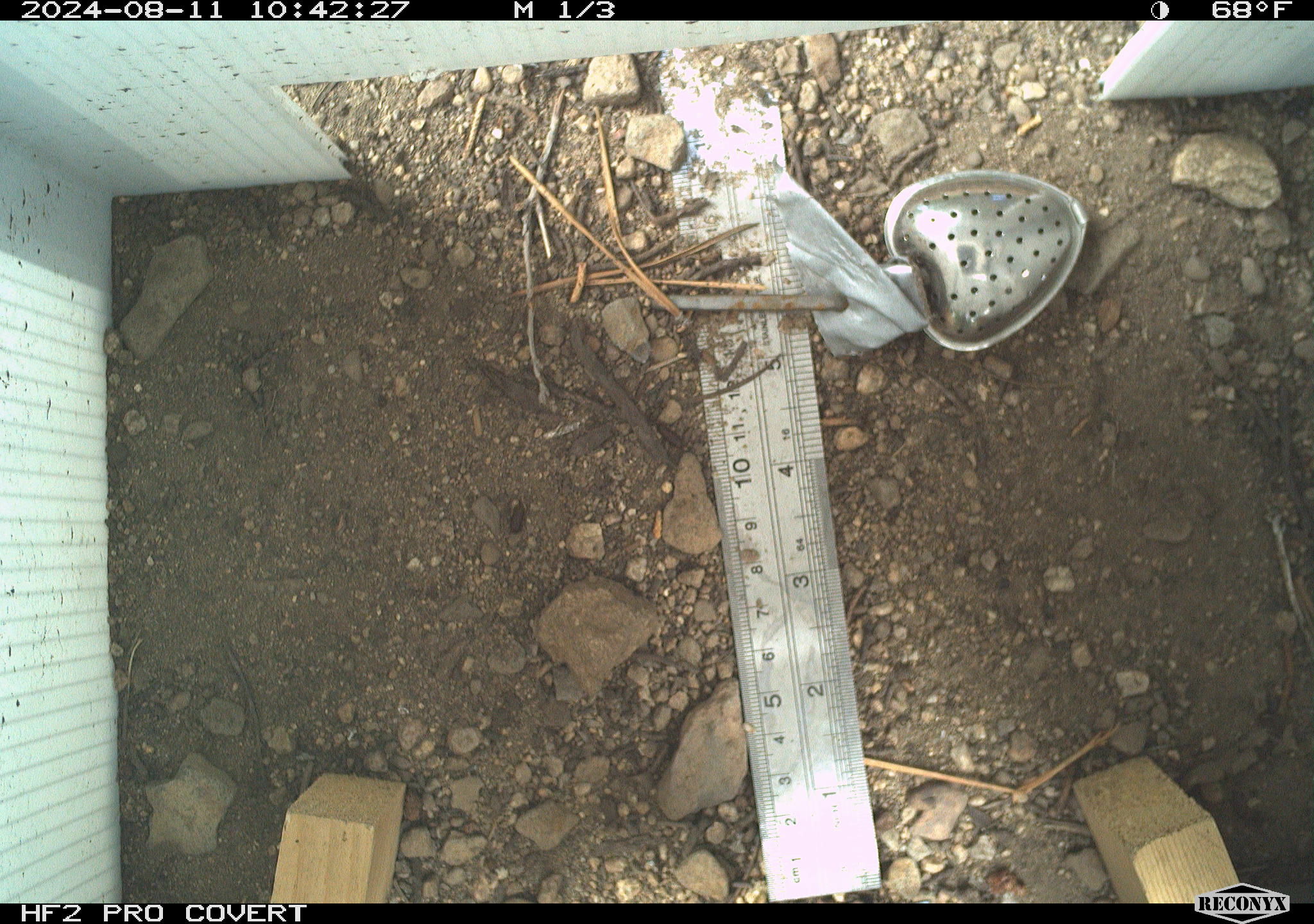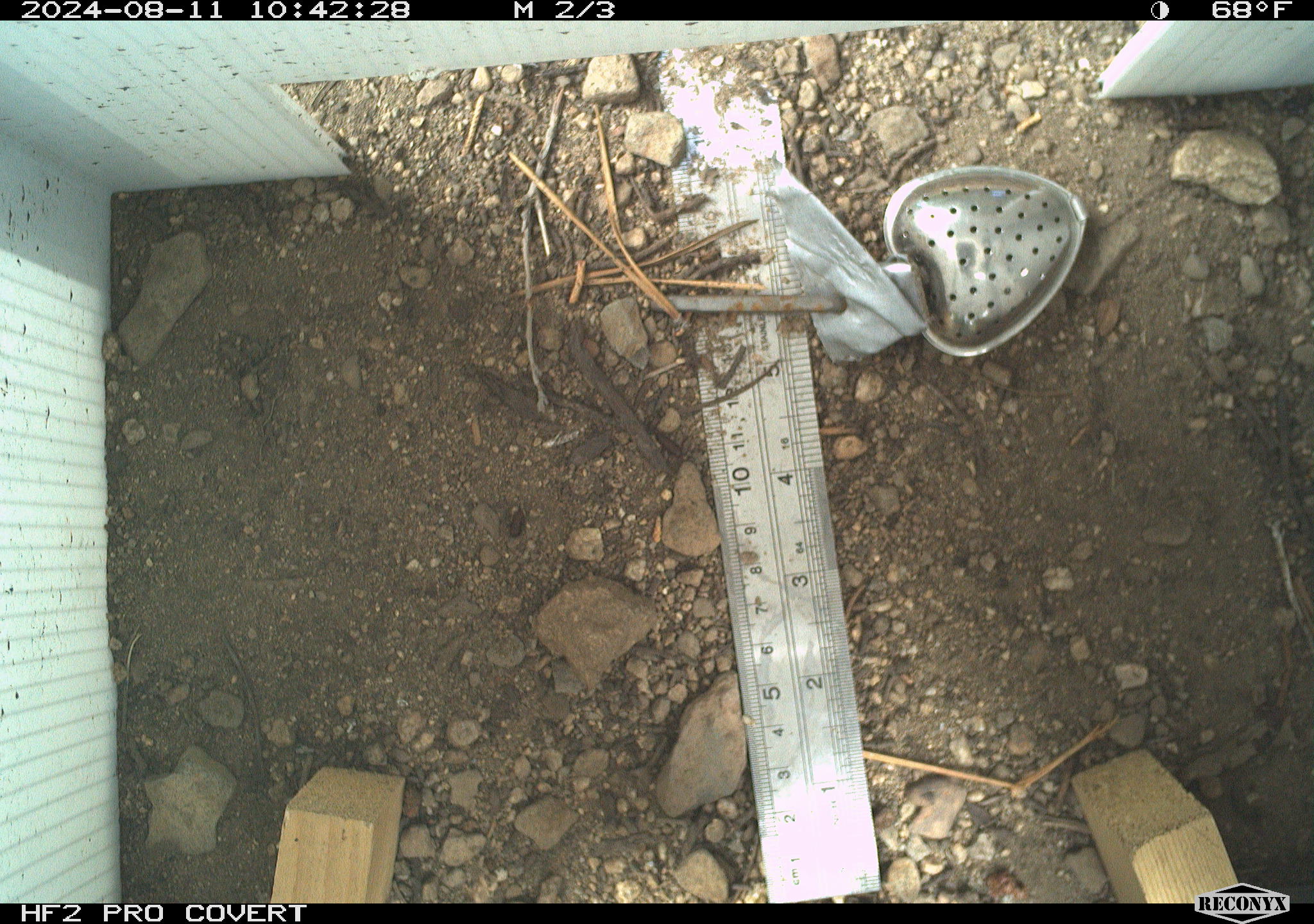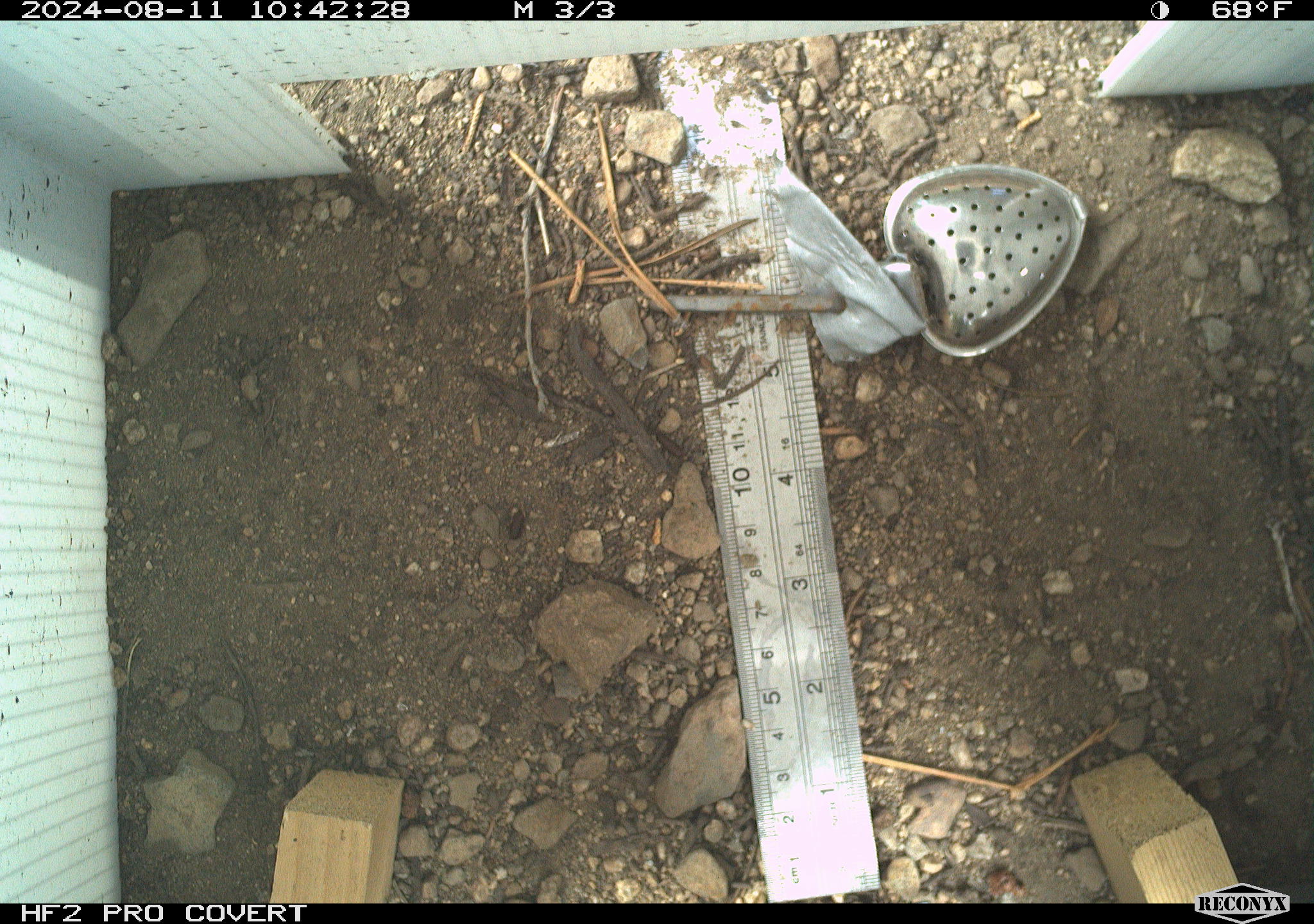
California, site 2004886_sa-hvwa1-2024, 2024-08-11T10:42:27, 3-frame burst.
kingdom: Animalia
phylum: Chordata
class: Mammalia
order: Rodentia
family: Sciuridae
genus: Neotamias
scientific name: Neotamias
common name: western chipmunks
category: neotamias species